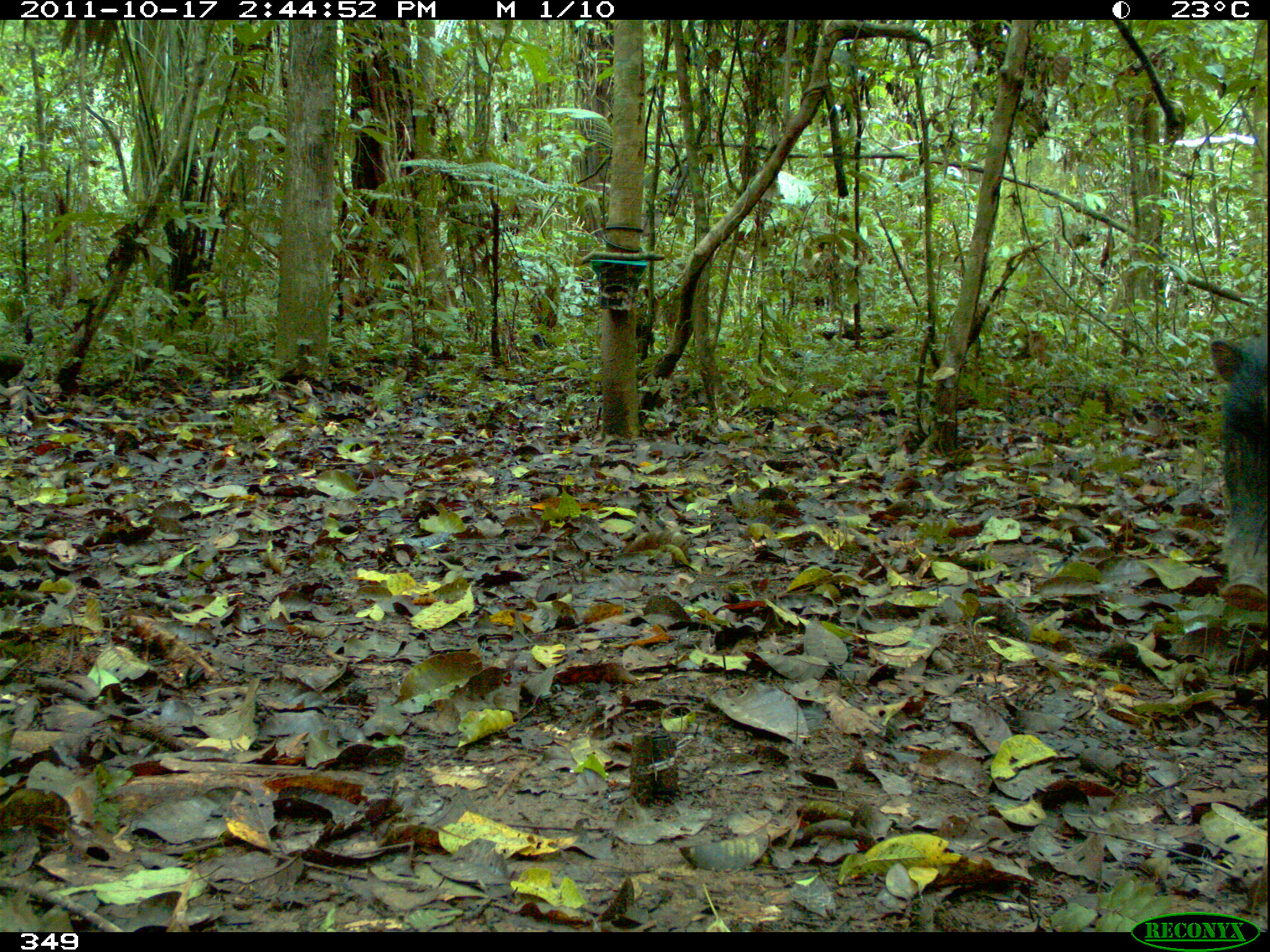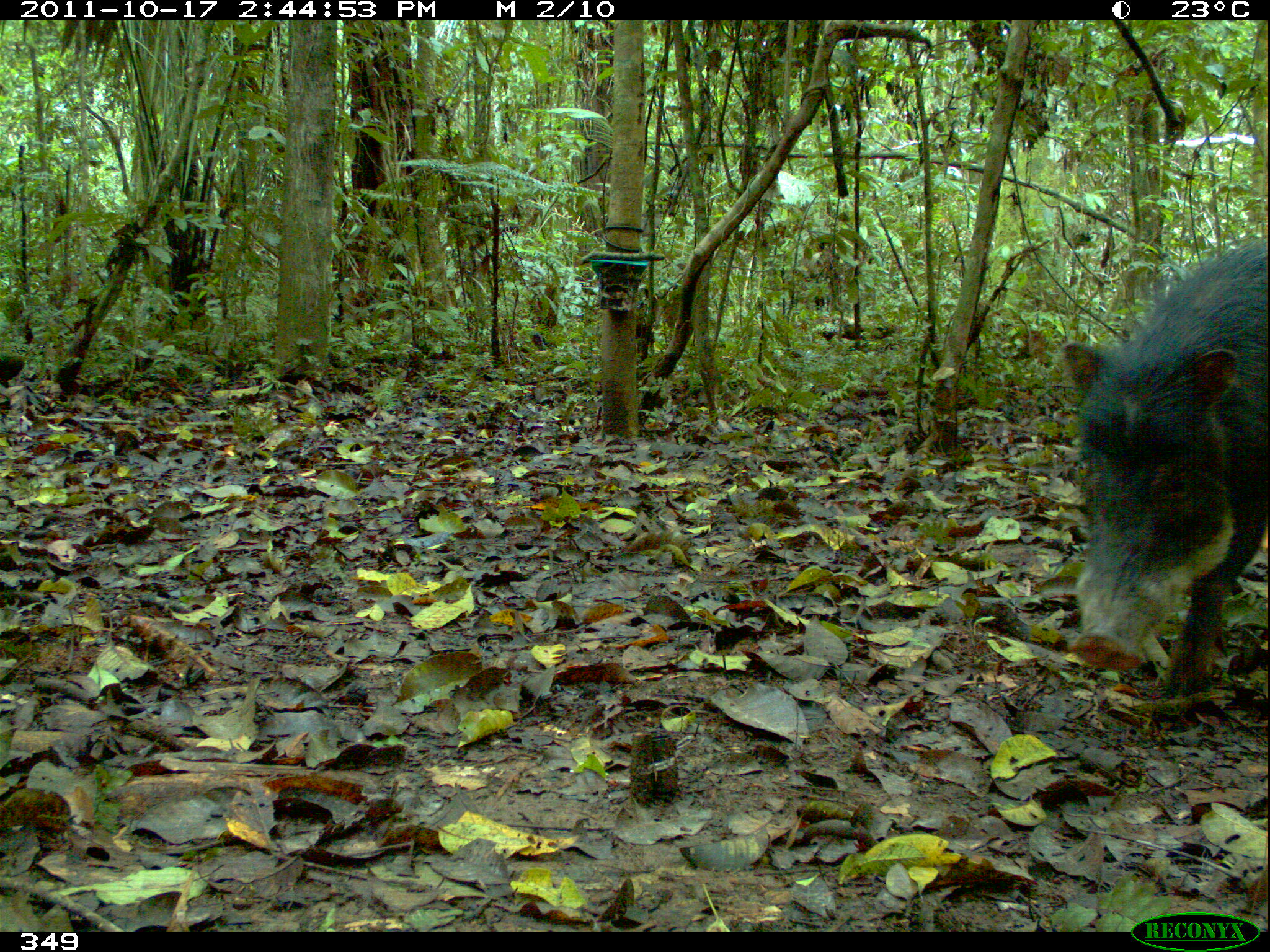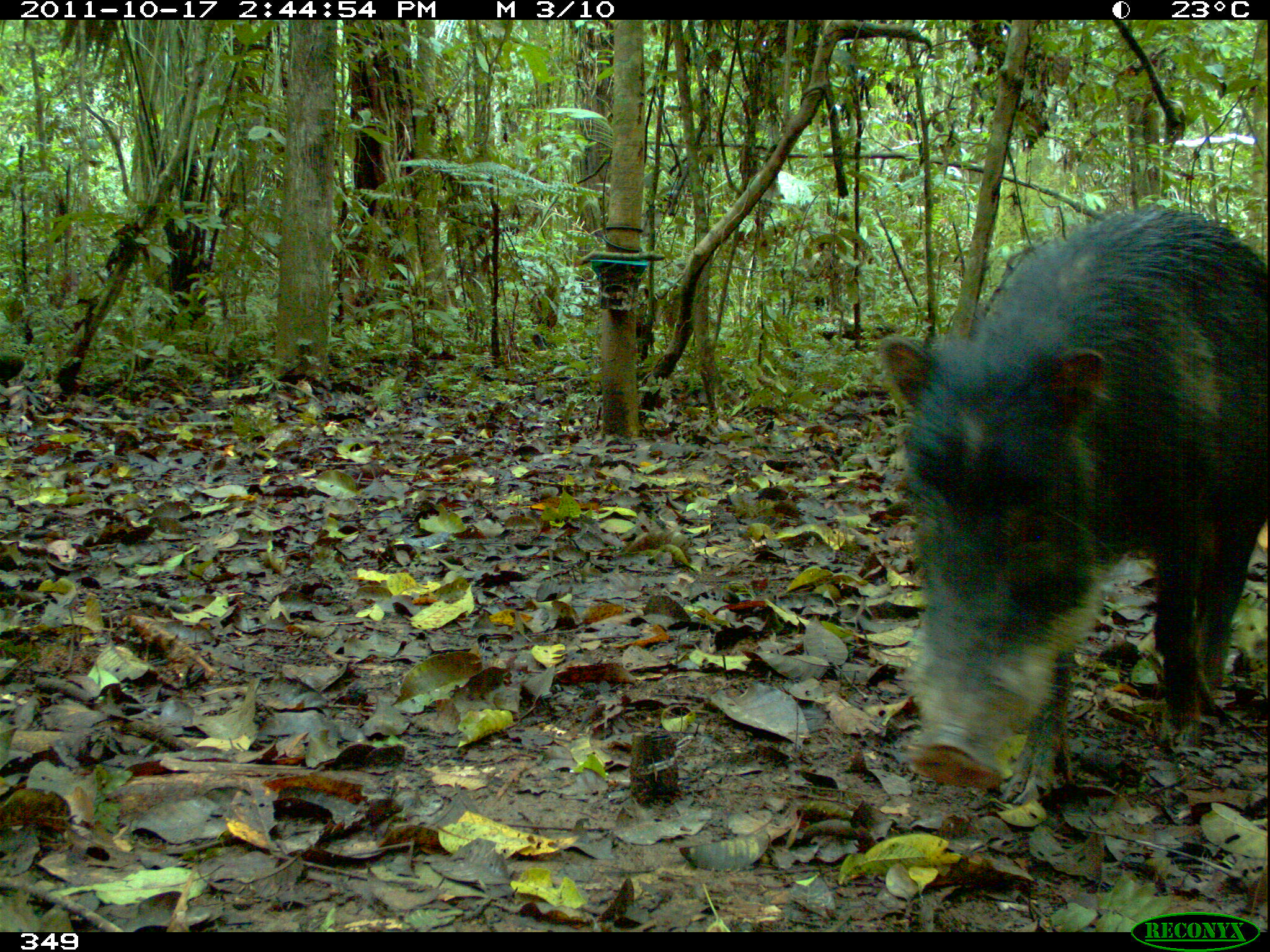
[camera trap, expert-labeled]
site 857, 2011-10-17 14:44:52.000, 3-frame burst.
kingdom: Animalia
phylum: Chordata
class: Mammalia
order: Artiodactyla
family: Tayassuidae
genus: Tayassu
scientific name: Tayassu pecari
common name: white-lipped peccary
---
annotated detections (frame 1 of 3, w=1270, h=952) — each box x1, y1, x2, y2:
tayassu pecari: 1207, 330, 1270, 612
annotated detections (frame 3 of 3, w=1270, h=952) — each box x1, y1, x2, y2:
tayassu pecari: 875, 202, 1270, 802